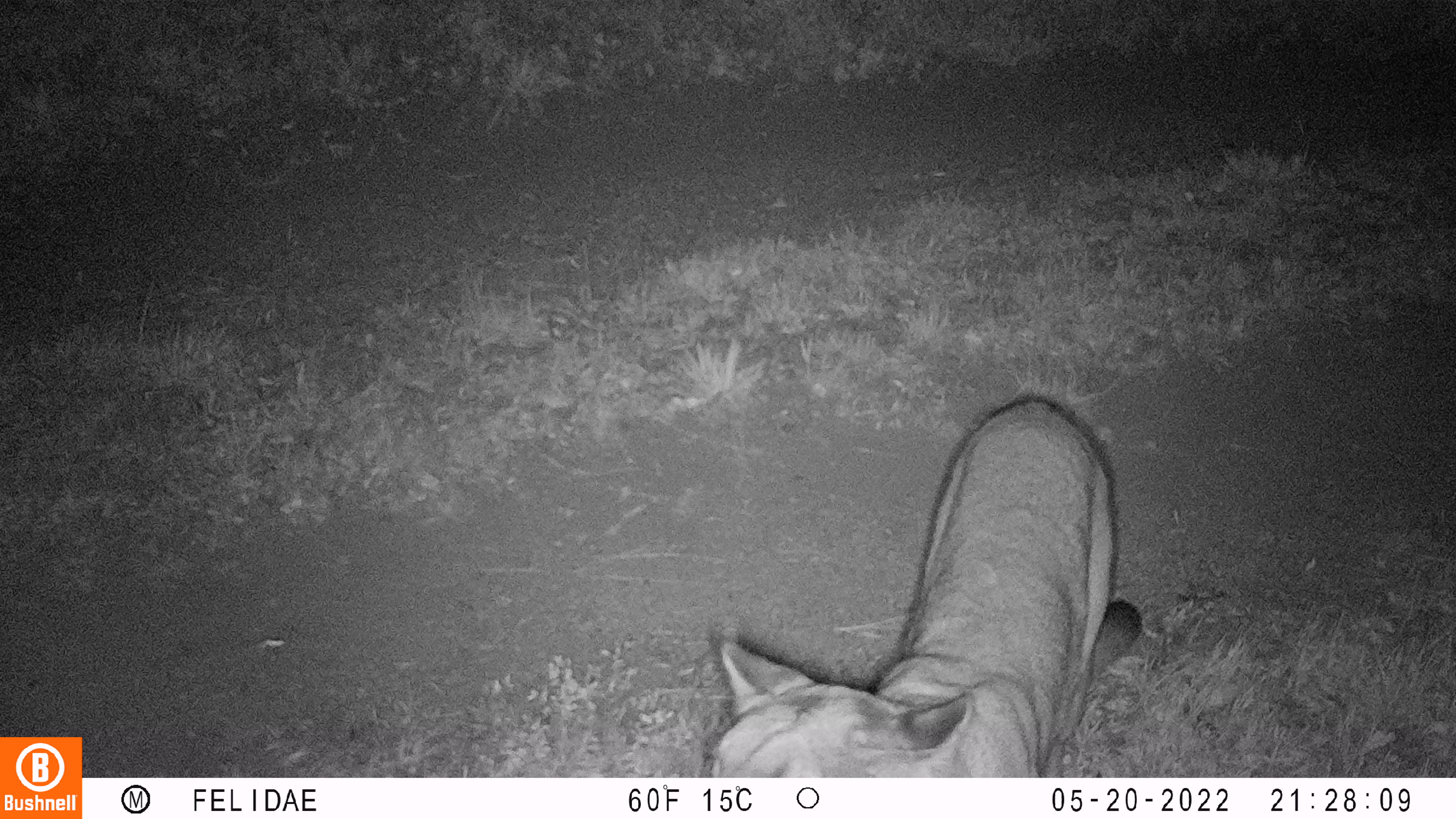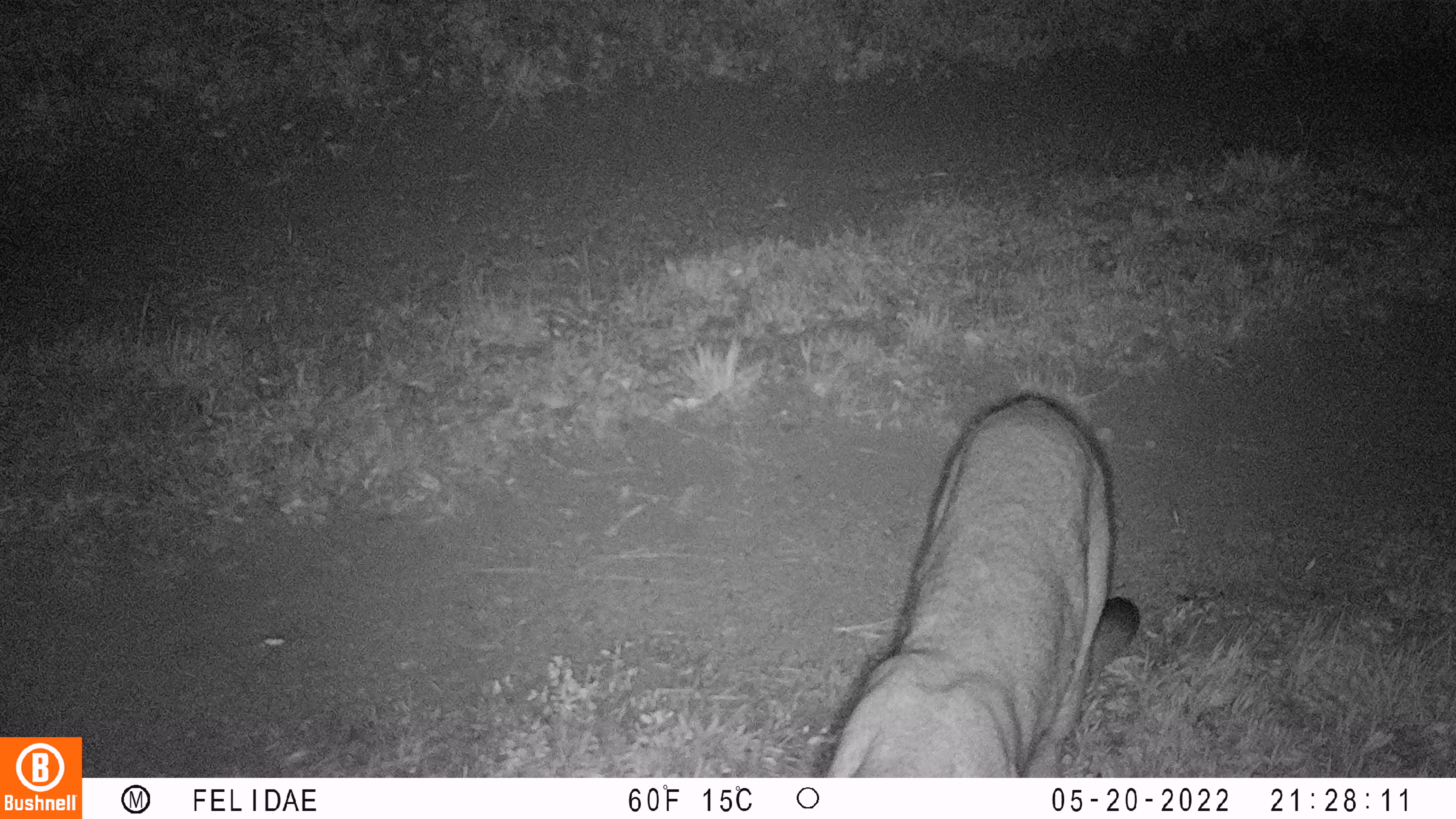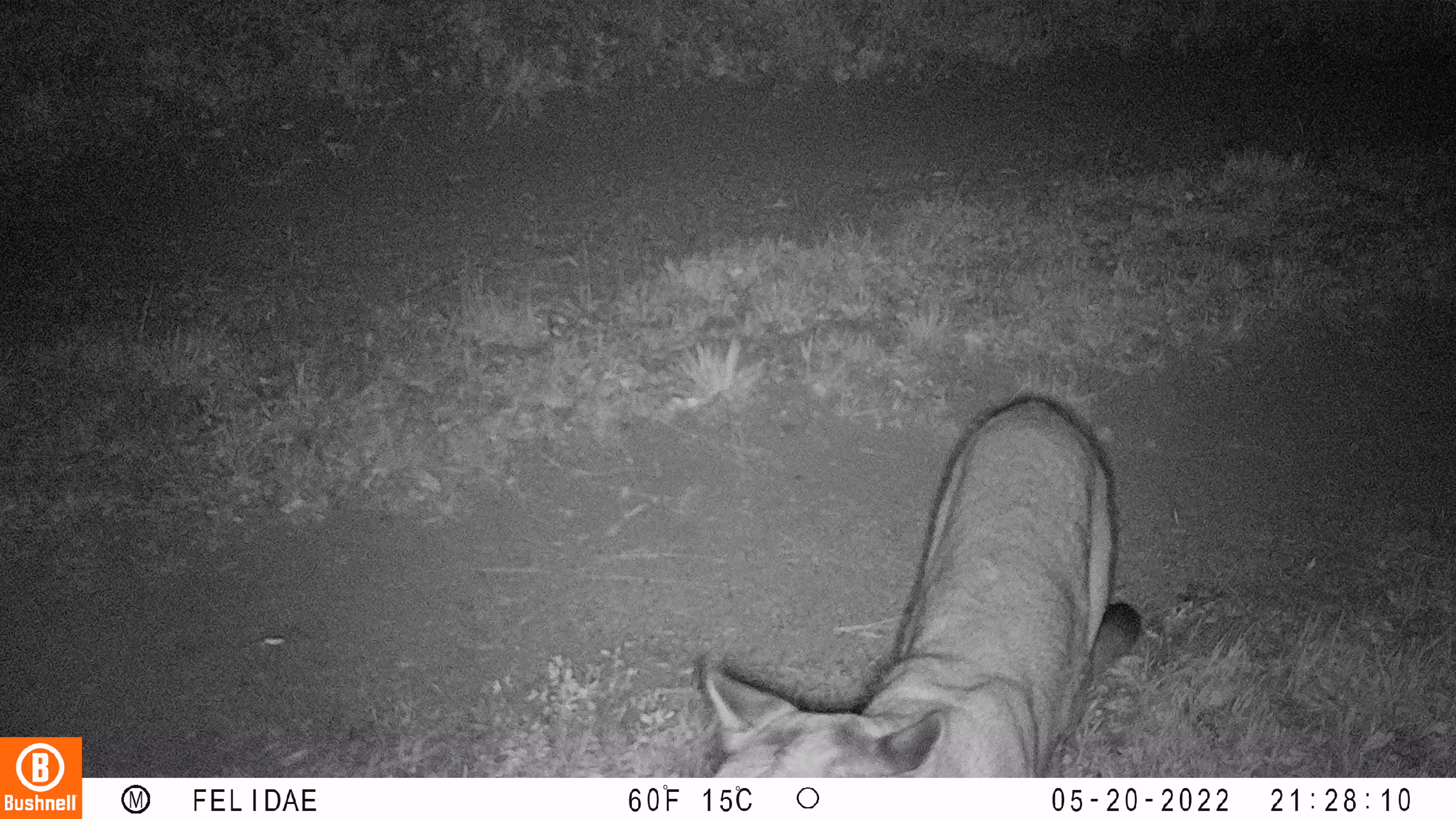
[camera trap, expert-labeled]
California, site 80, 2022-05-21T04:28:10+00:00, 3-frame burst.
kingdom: Animalia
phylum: Chordata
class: Mammalia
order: Carnivora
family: Felidae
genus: Puma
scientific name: Puma concolor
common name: puma